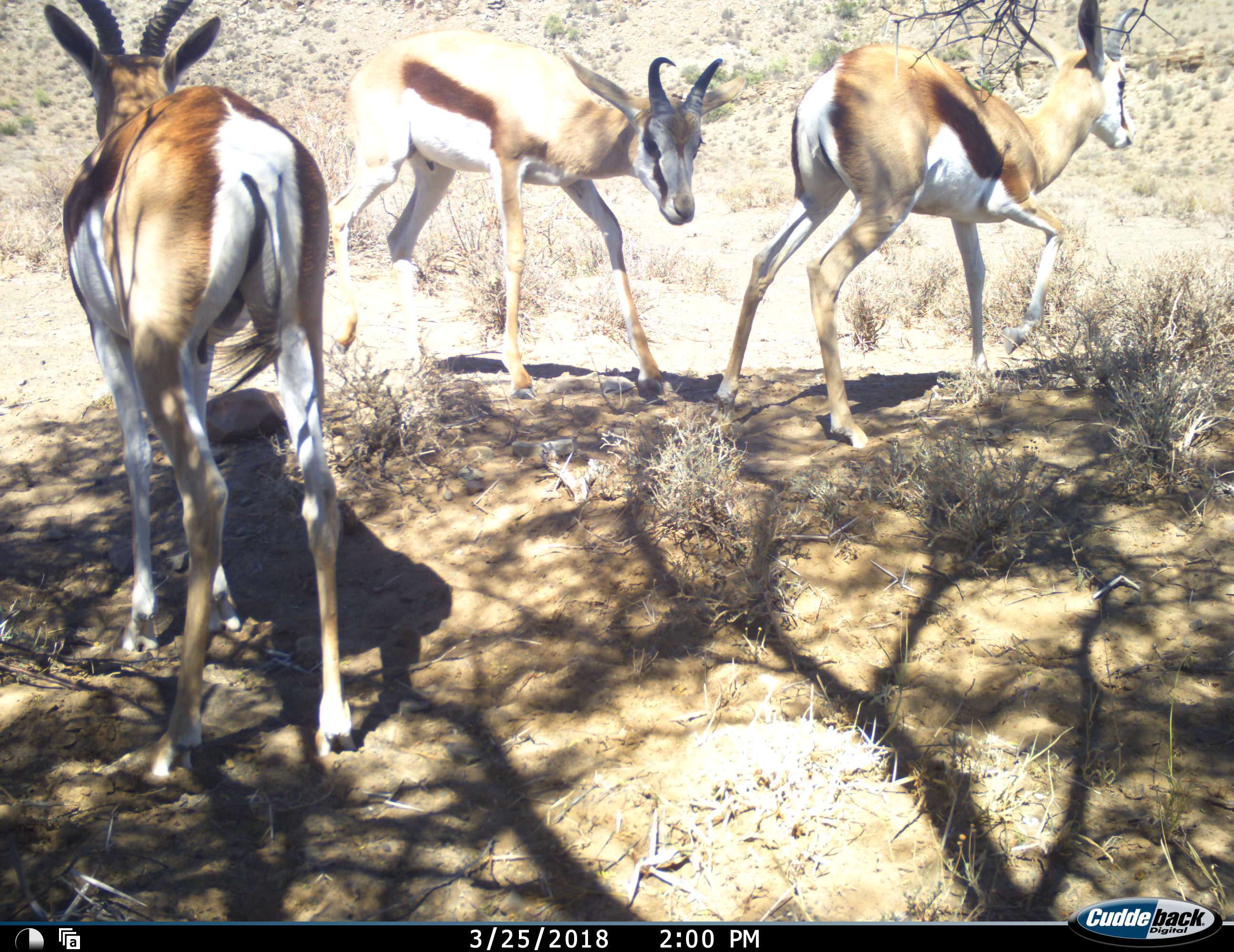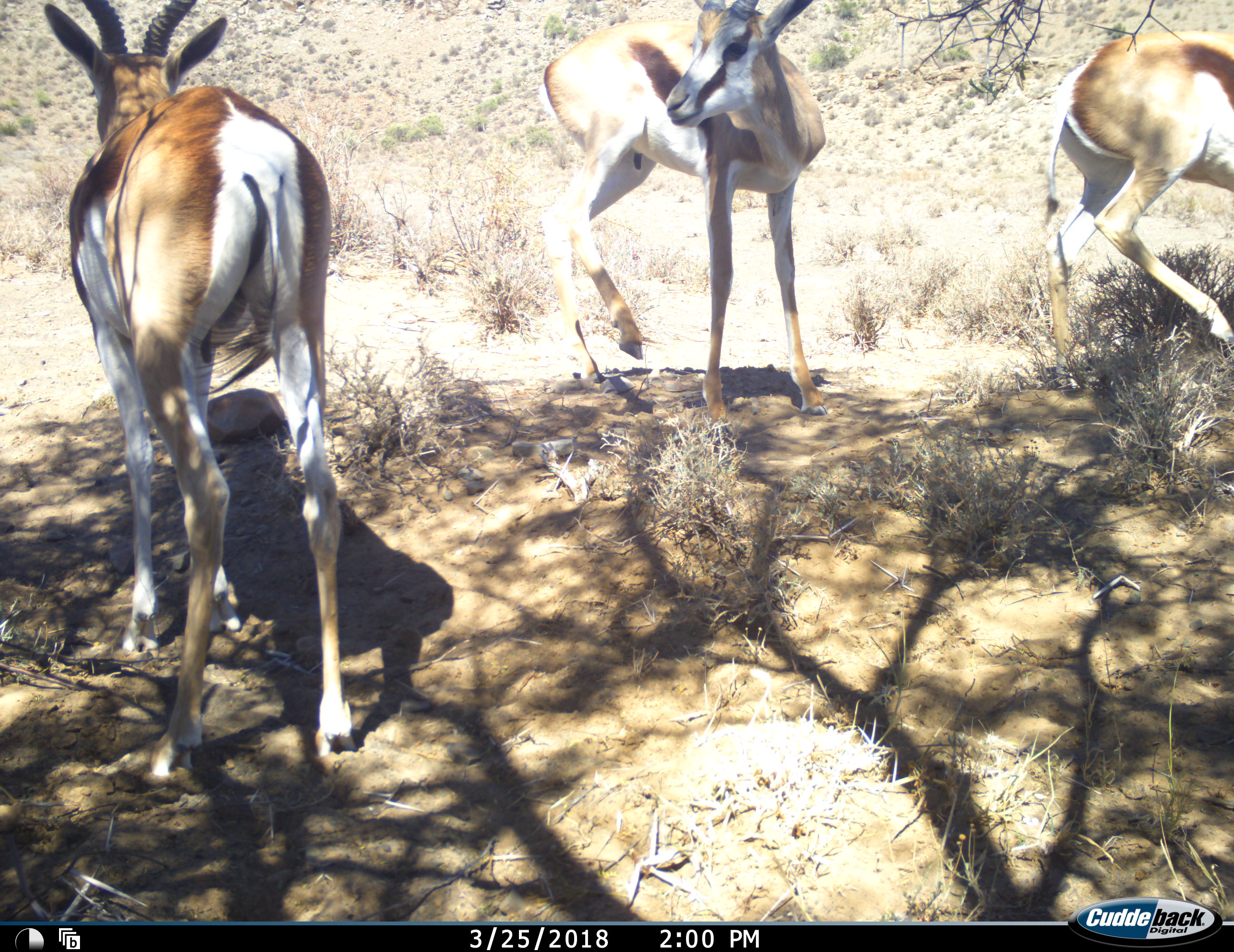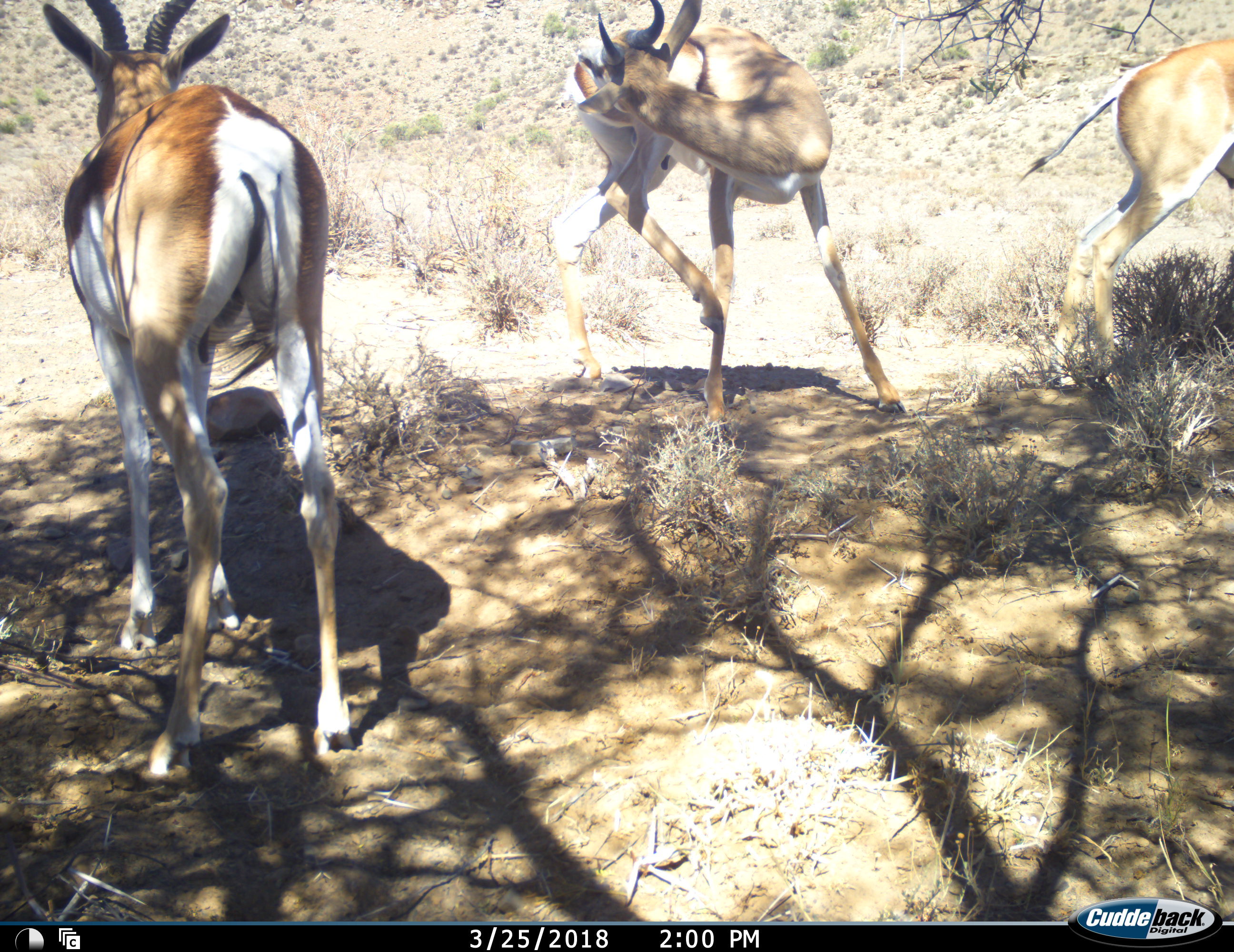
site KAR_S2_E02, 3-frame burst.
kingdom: Animalia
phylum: Chordata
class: Mammalia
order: Artiodactyla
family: Bovidae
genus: Antidorcas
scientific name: Antidorcas marsupialis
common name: springbok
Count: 3.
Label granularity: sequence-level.